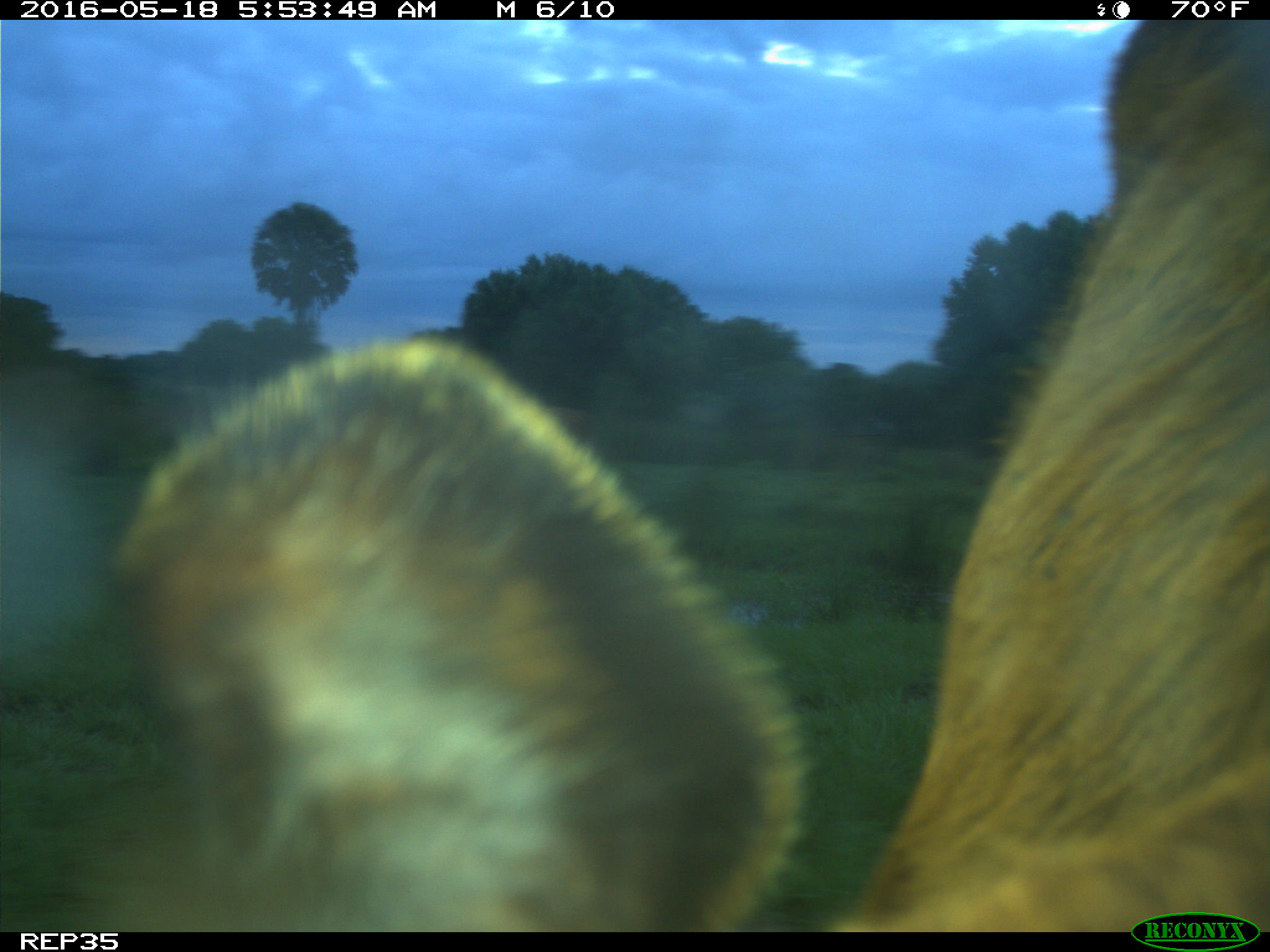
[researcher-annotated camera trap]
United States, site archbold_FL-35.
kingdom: Animalia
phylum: Chordata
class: Mammalia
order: Artiodactyla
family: Bovidae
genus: Bos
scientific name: Bos taurus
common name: domestic cow